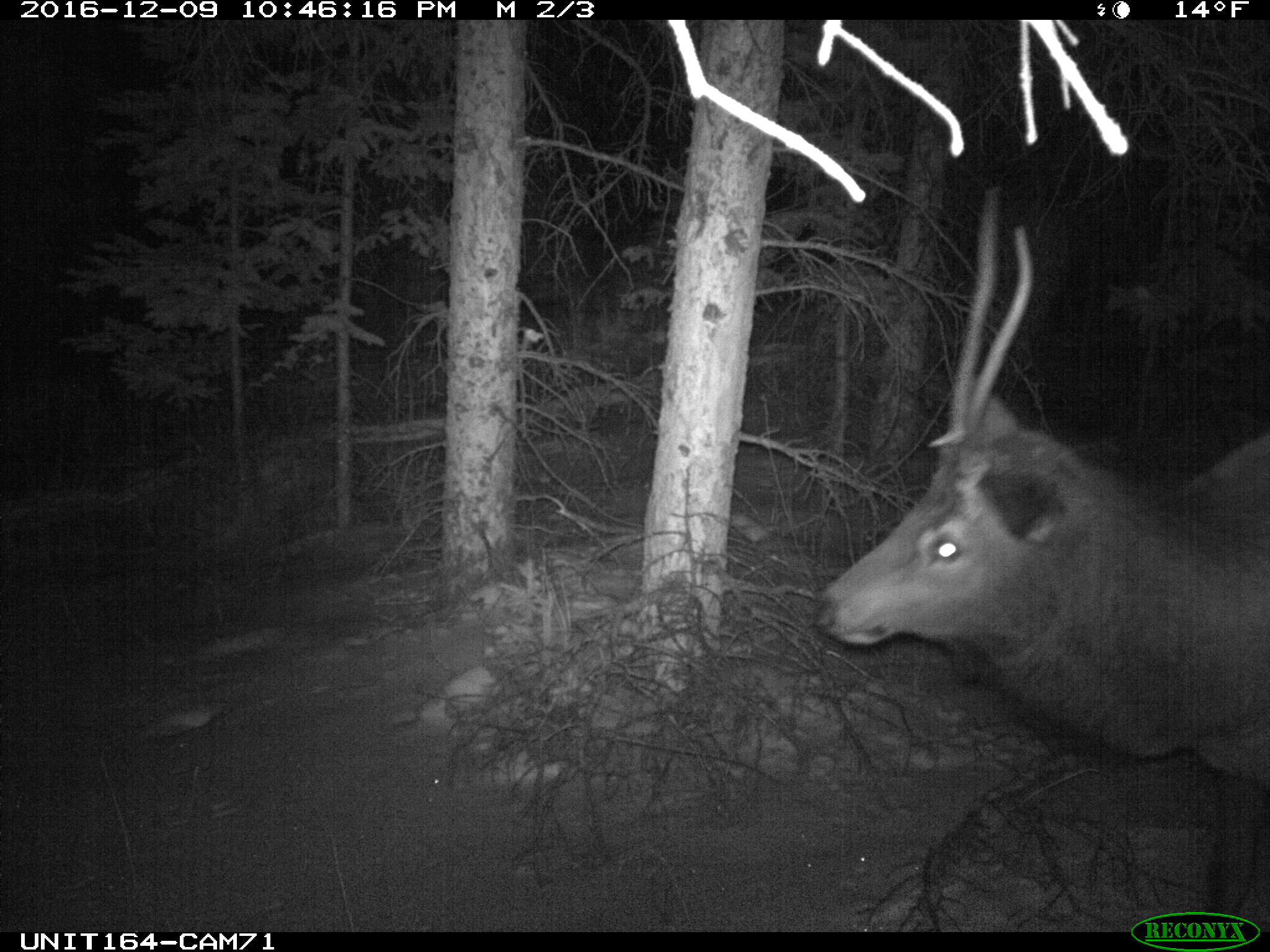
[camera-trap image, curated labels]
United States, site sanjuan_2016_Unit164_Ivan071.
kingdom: Animalia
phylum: Chordata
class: Mammalia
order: Artiodactyla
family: Cervidae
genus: Cervus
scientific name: Cervus elaphus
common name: red deer